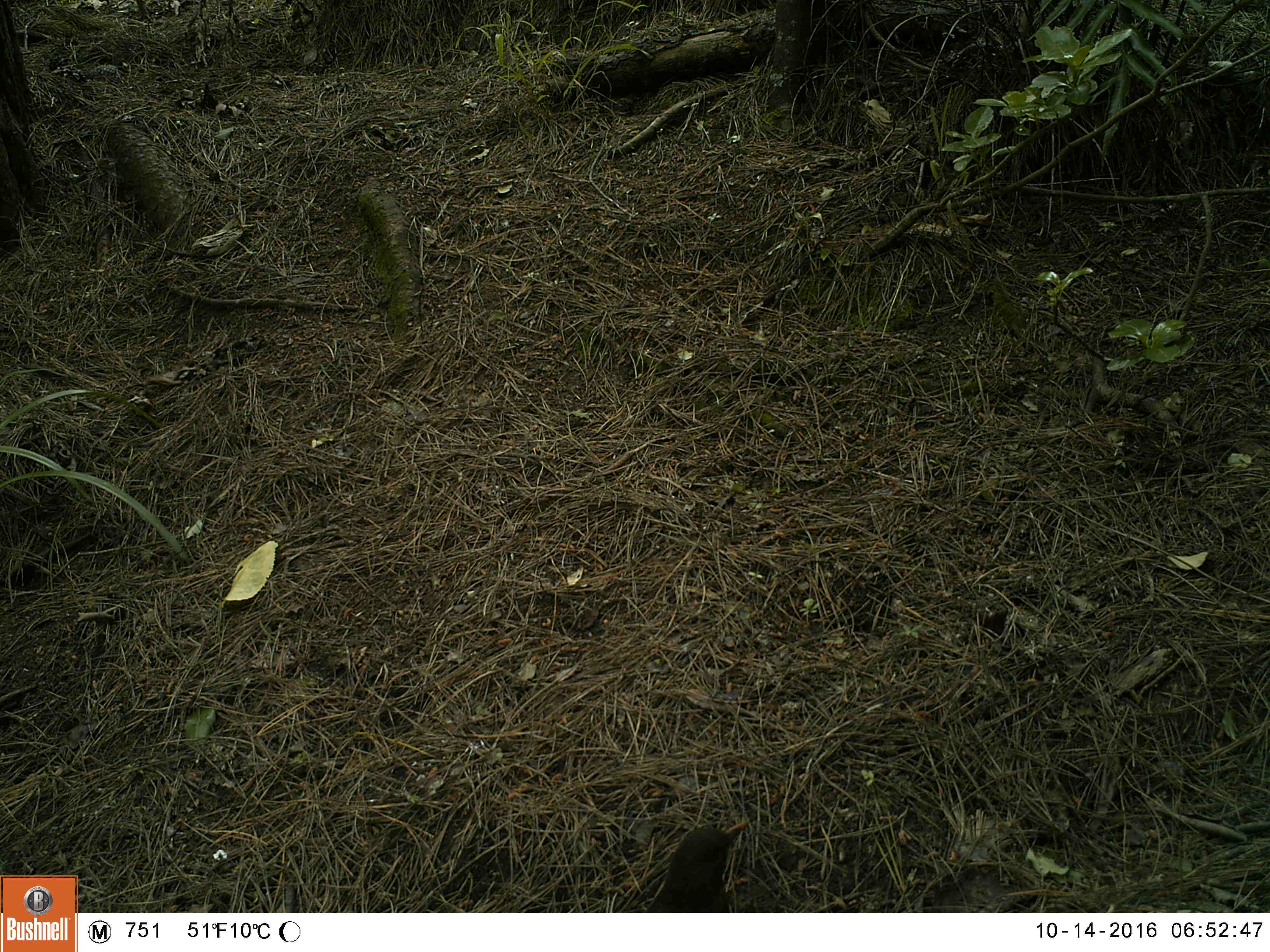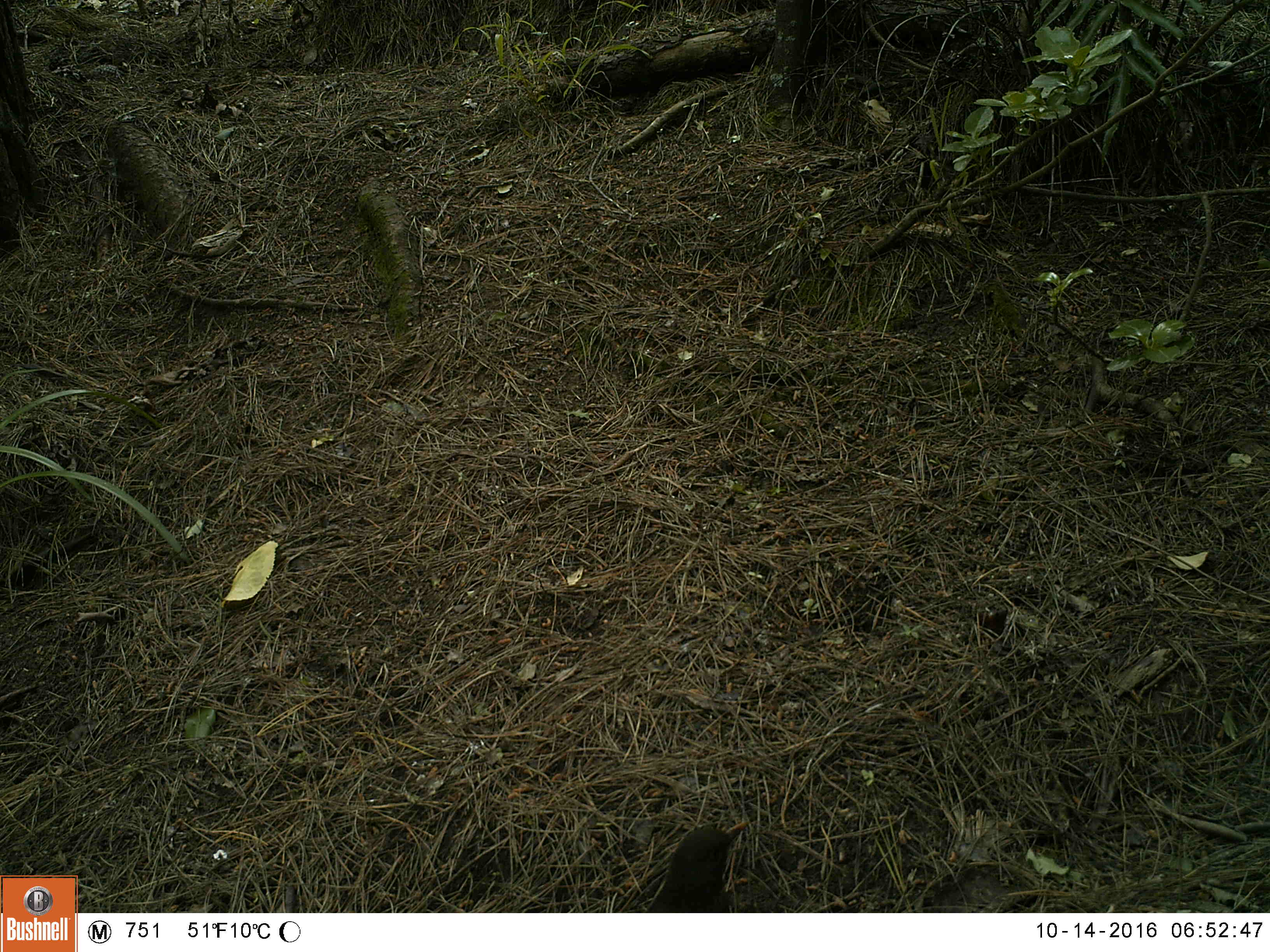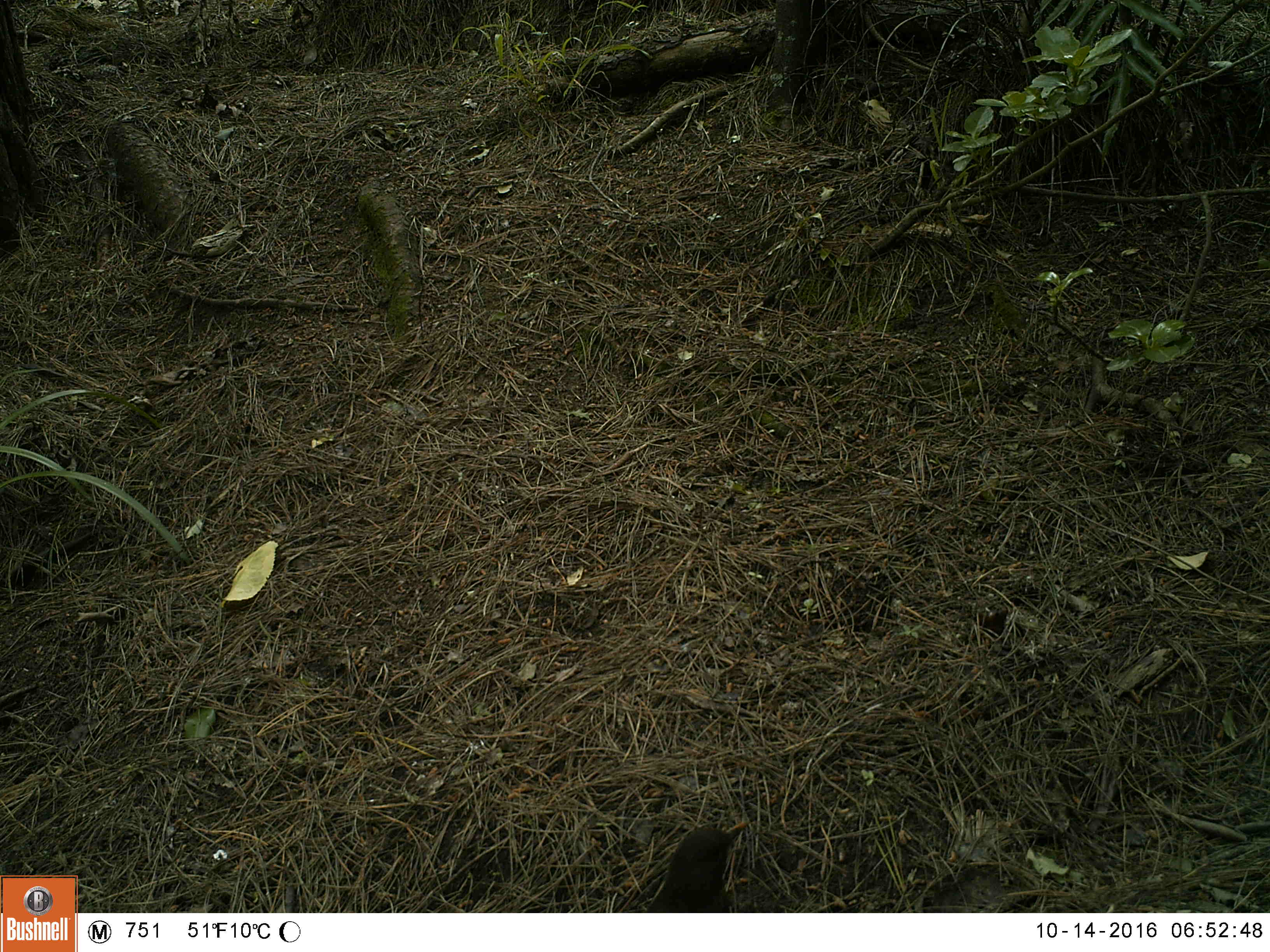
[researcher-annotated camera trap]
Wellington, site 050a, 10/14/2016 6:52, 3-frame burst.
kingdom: Animalia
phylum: Chordata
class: Aves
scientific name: Aves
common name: bird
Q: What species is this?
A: Bird (Aves).